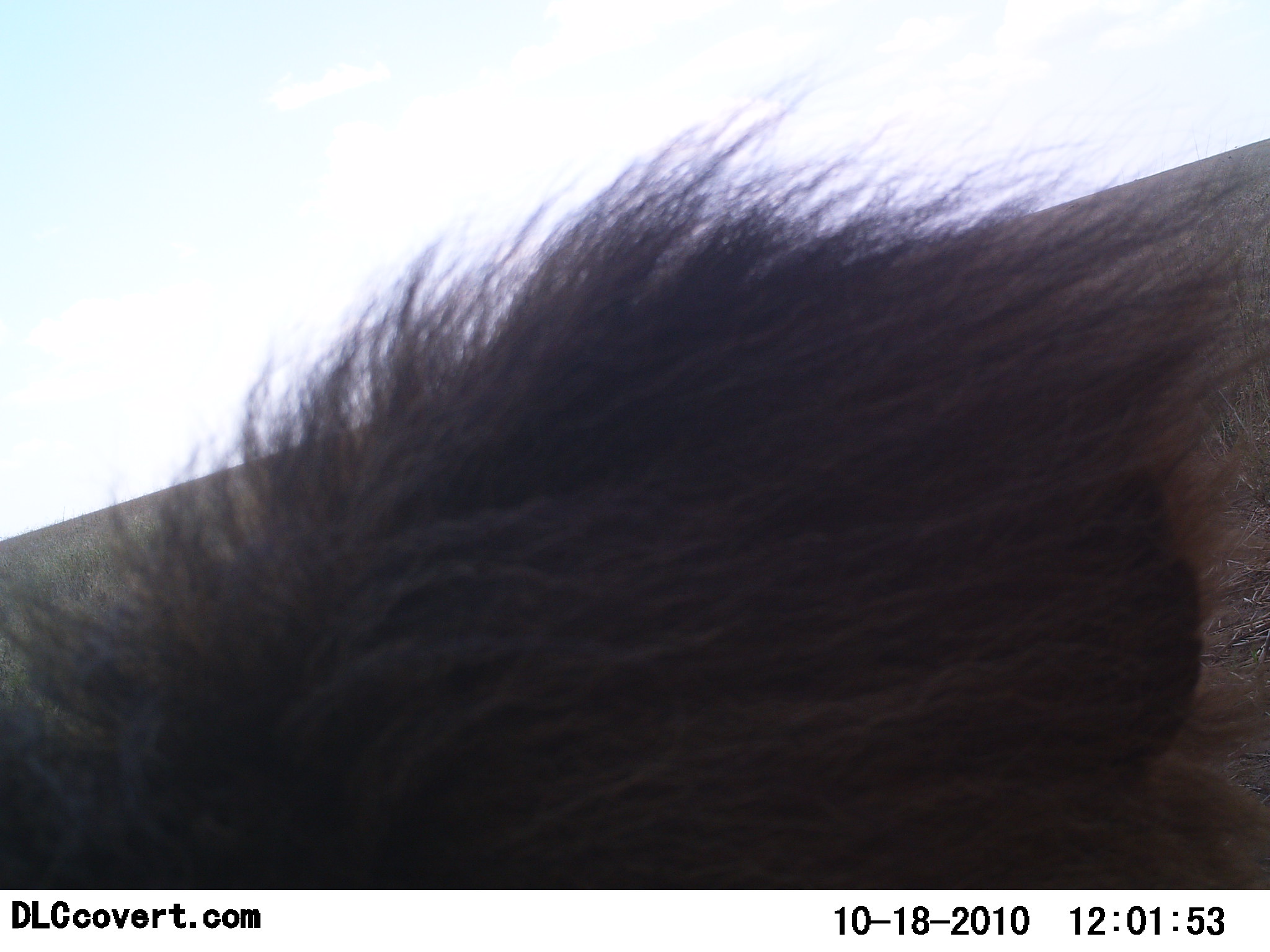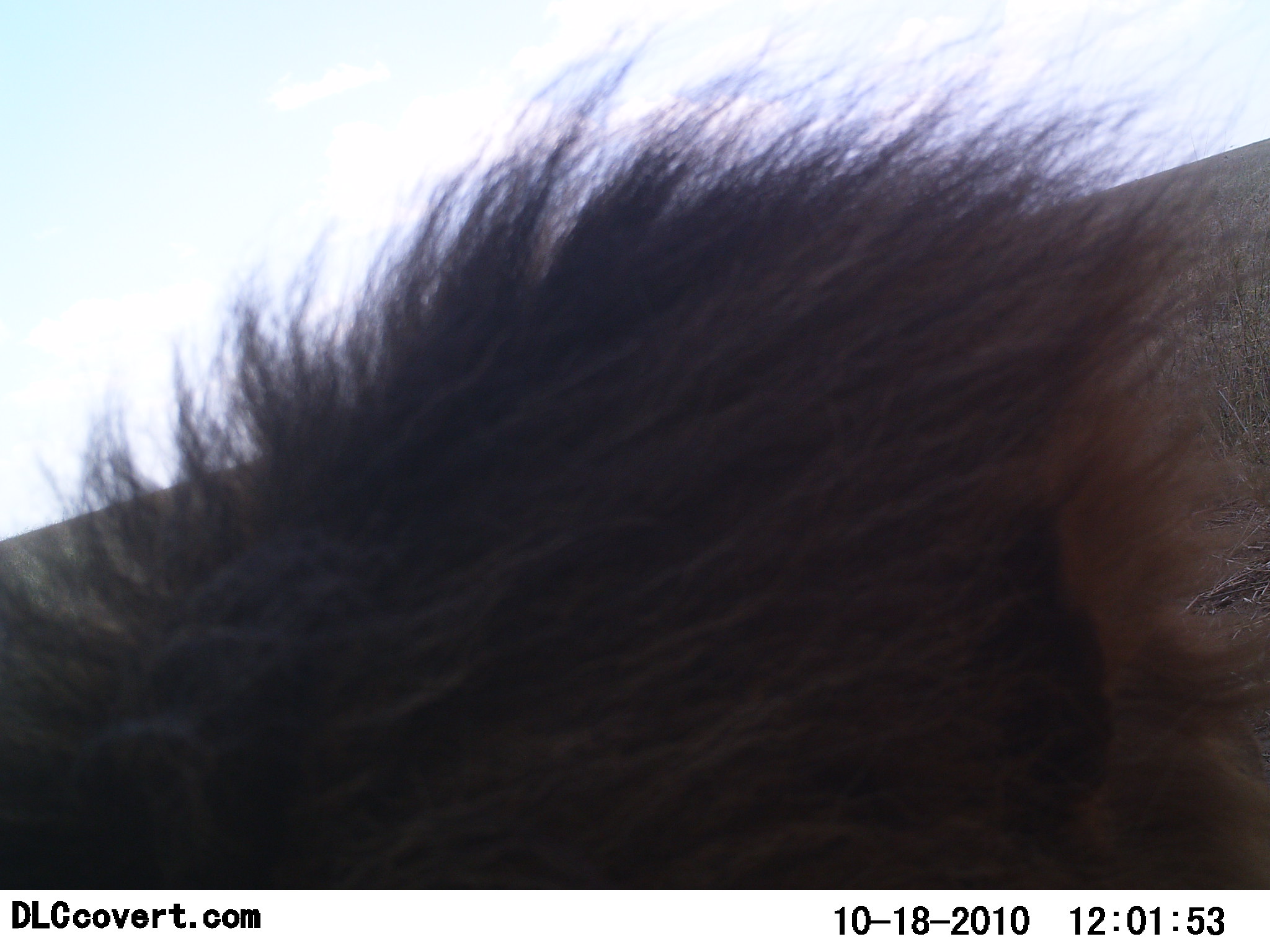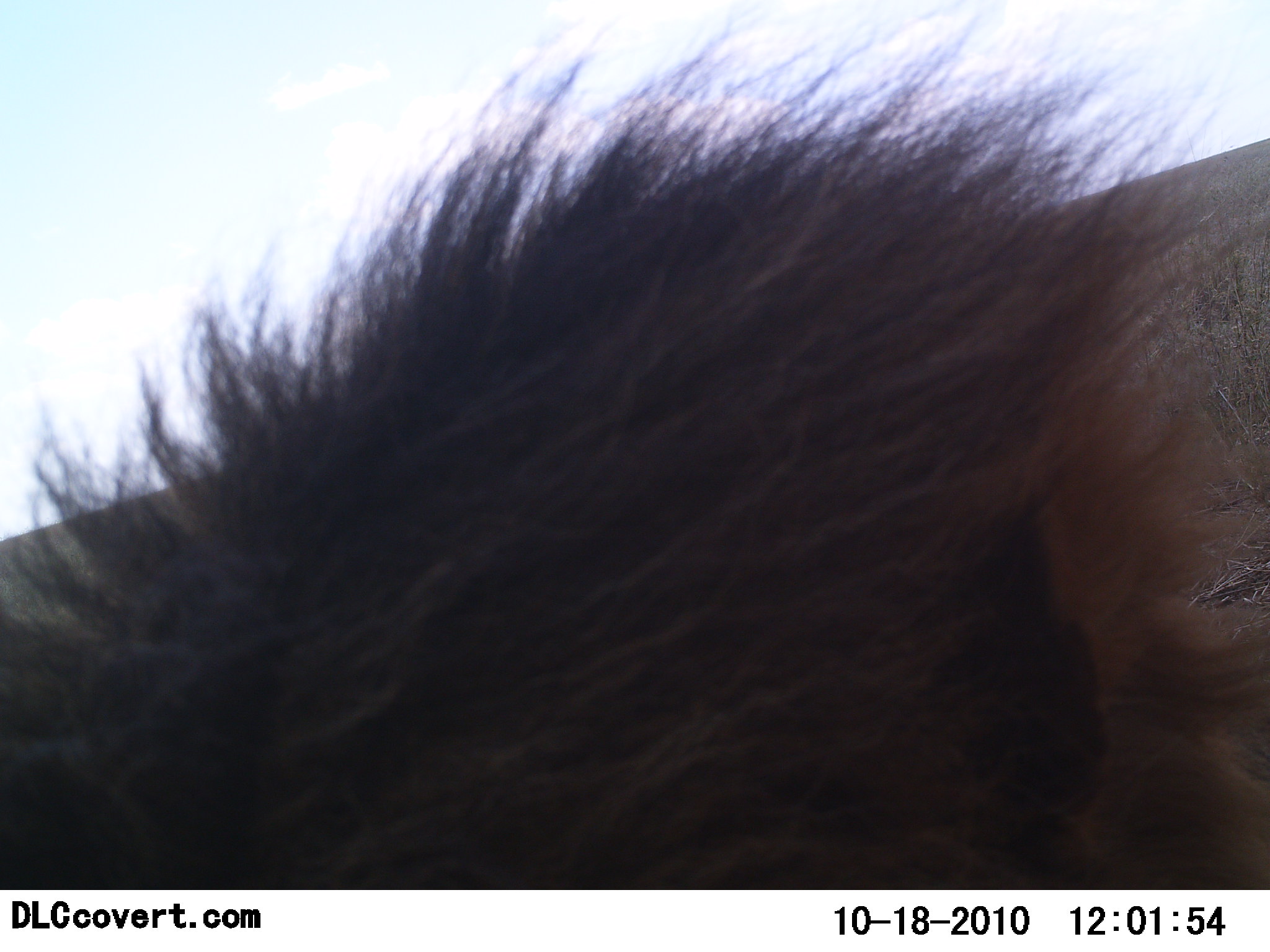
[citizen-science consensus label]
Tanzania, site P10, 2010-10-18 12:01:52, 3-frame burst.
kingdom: Animalia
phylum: Chordata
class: Mammalia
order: Carnivora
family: Felidae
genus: Panthera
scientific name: Panthera leo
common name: lion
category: lionmale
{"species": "lionmale (lion) (Panthera leo)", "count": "1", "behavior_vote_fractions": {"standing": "44%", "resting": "44%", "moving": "0%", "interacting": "11%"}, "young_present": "0%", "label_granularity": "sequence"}